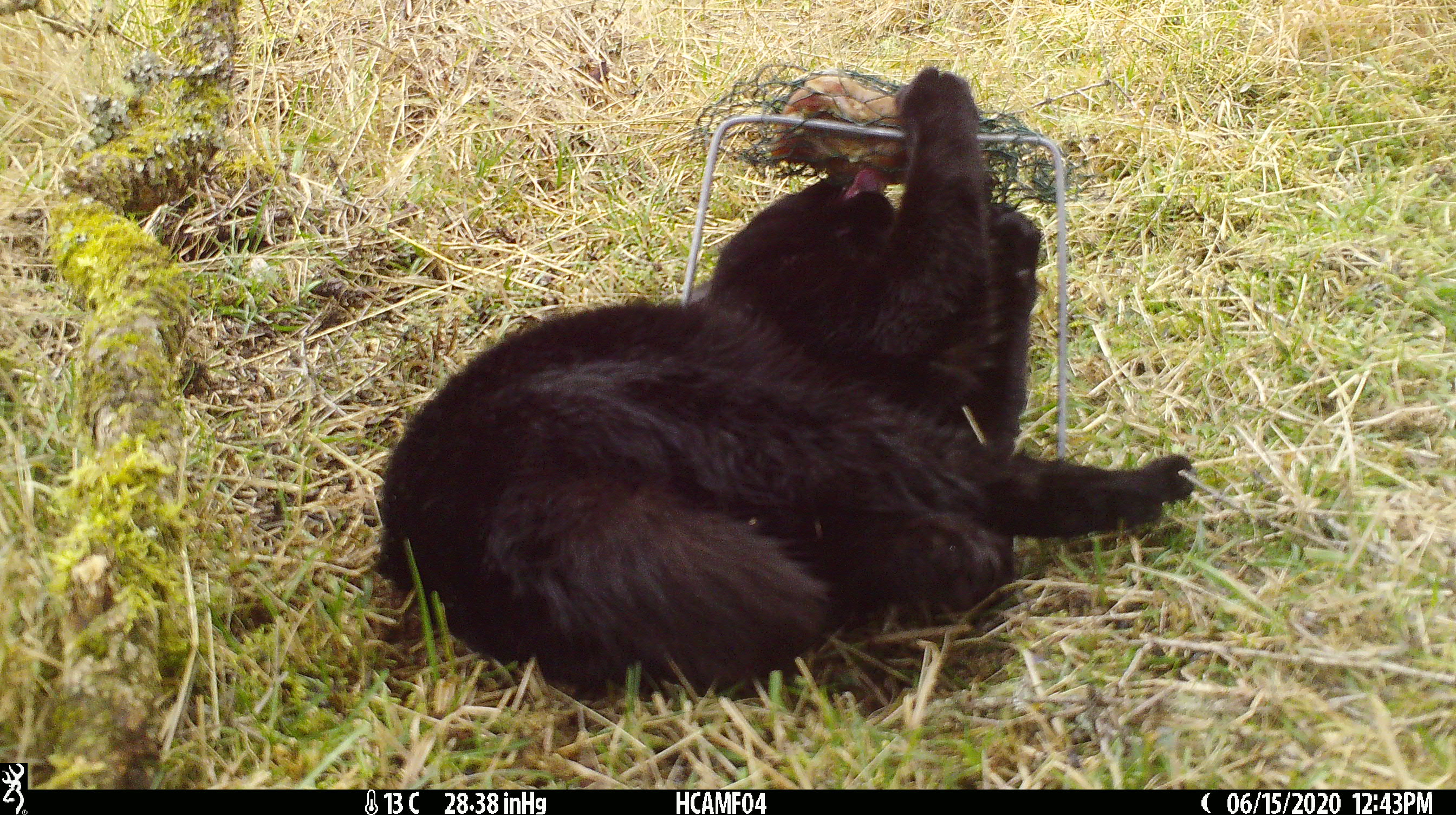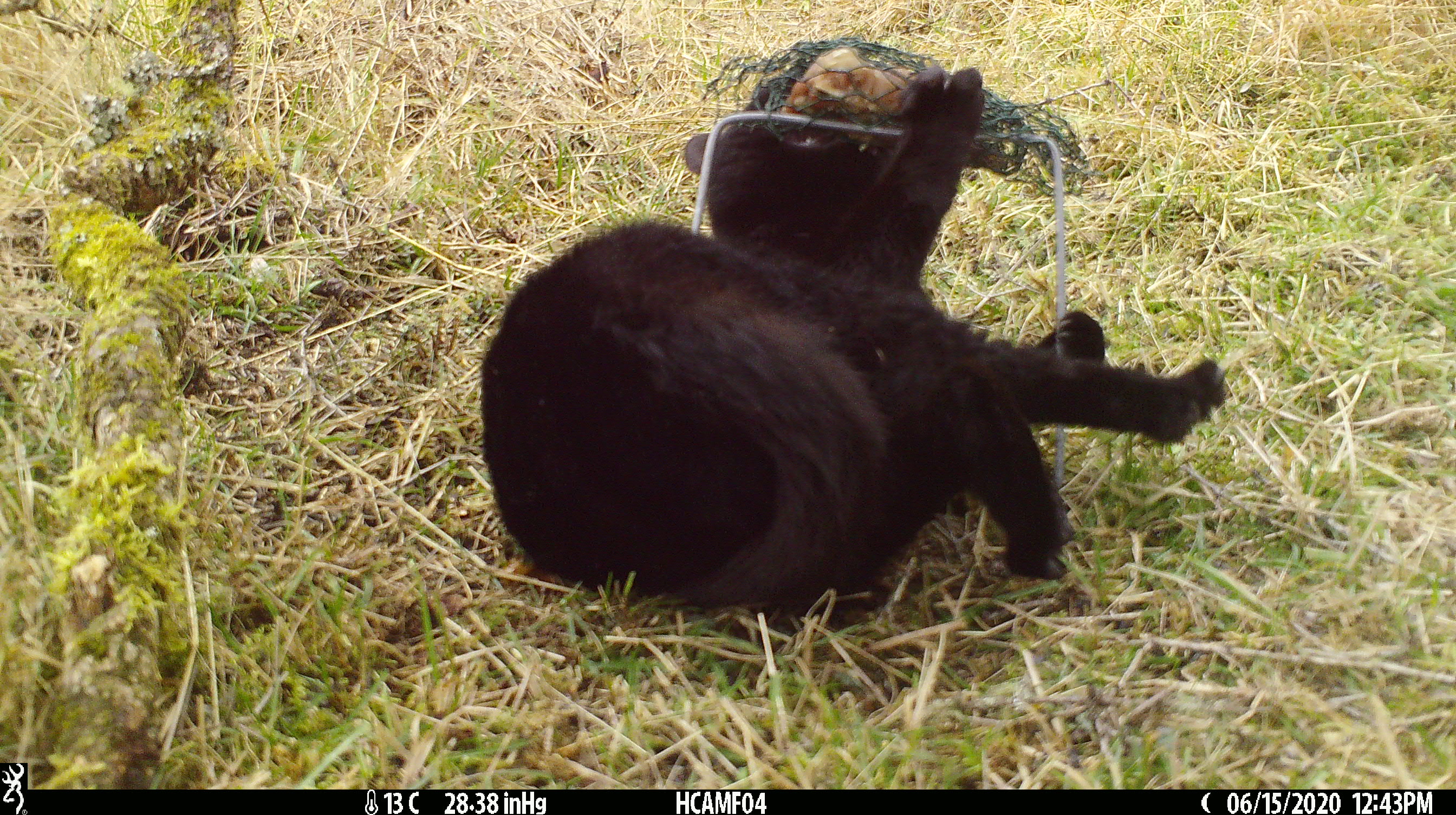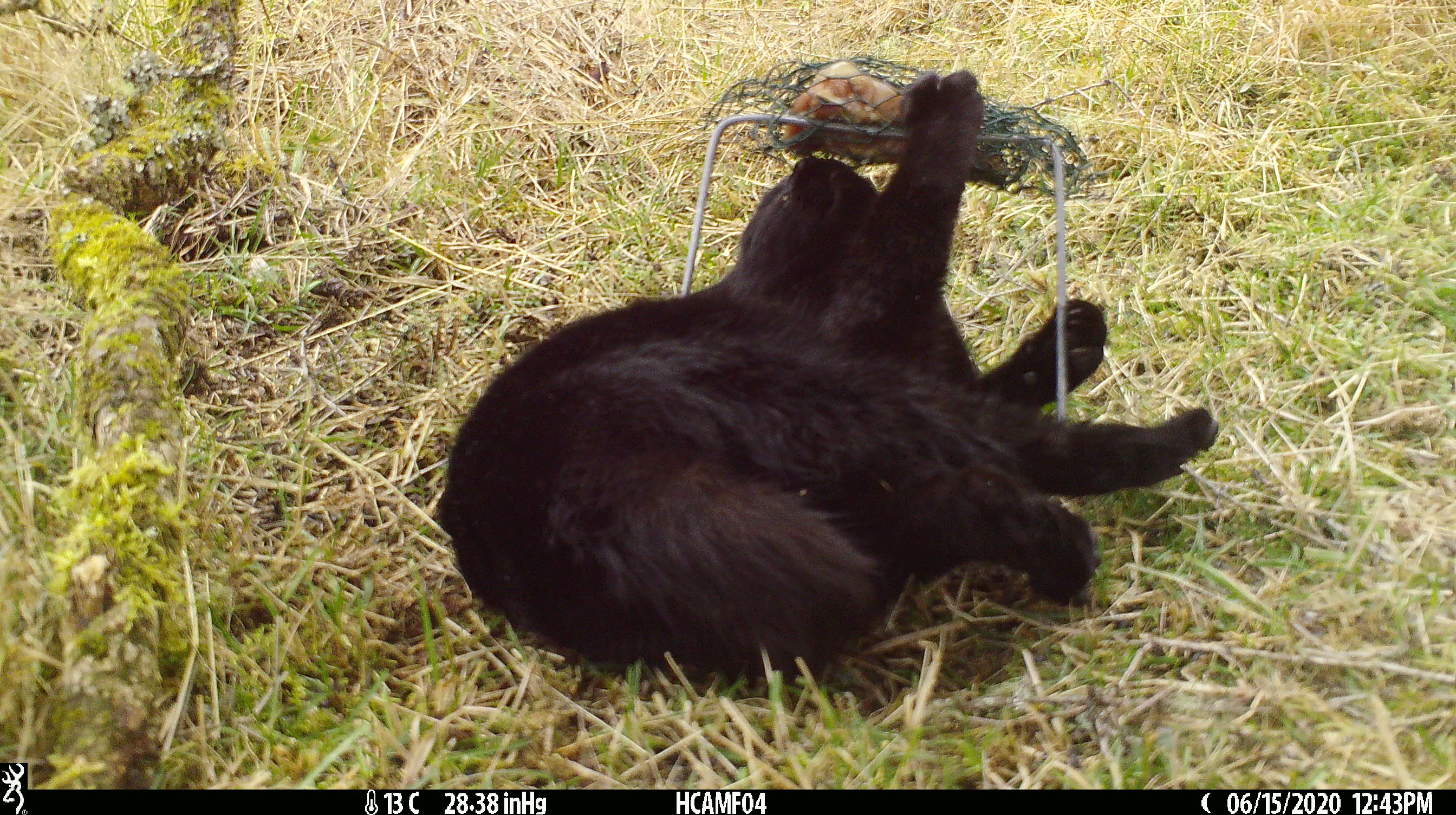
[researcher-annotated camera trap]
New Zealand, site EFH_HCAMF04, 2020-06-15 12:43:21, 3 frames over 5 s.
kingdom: Animalia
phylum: Chordata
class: Mammalia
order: Carnivora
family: Felidae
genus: Felis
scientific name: Felis catus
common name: domestic cat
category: cat